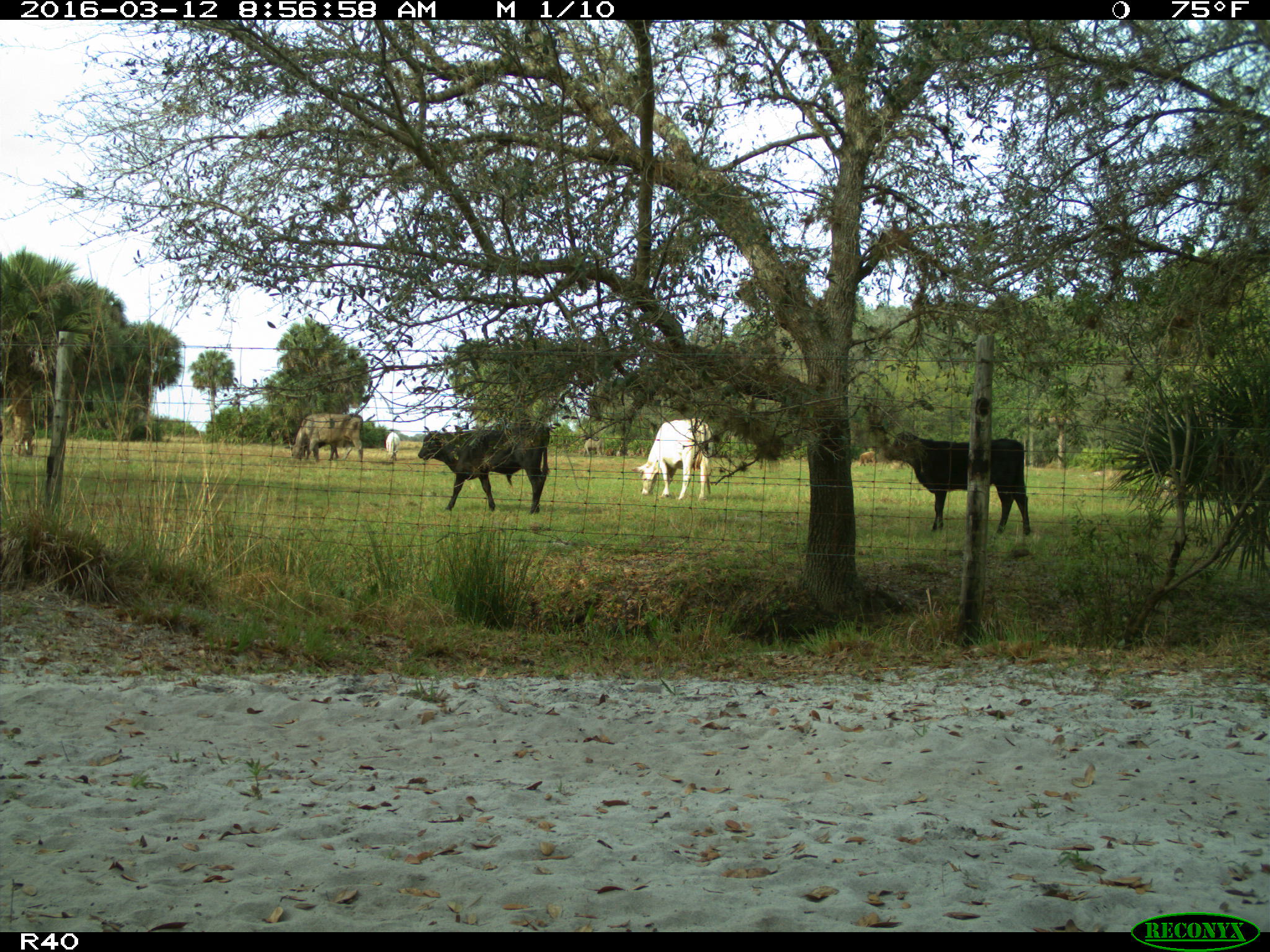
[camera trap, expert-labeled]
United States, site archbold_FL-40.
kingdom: Animalia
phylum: Chordata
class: Mammalia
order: Artiodactyla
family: Bovidae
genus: Bos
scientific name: Bos taurus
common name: domestic cow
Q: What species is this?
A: Bos taurus (domestic cow).